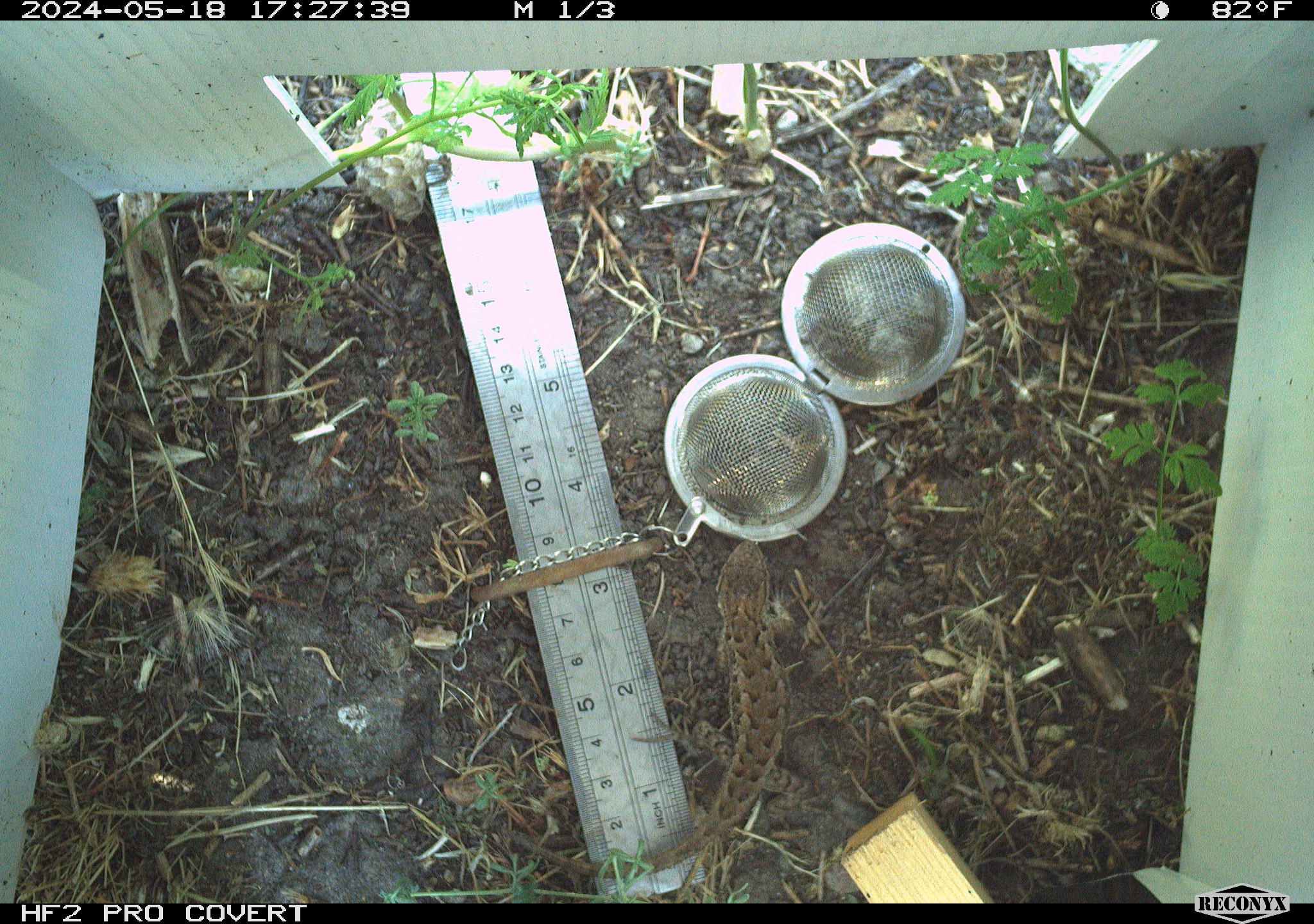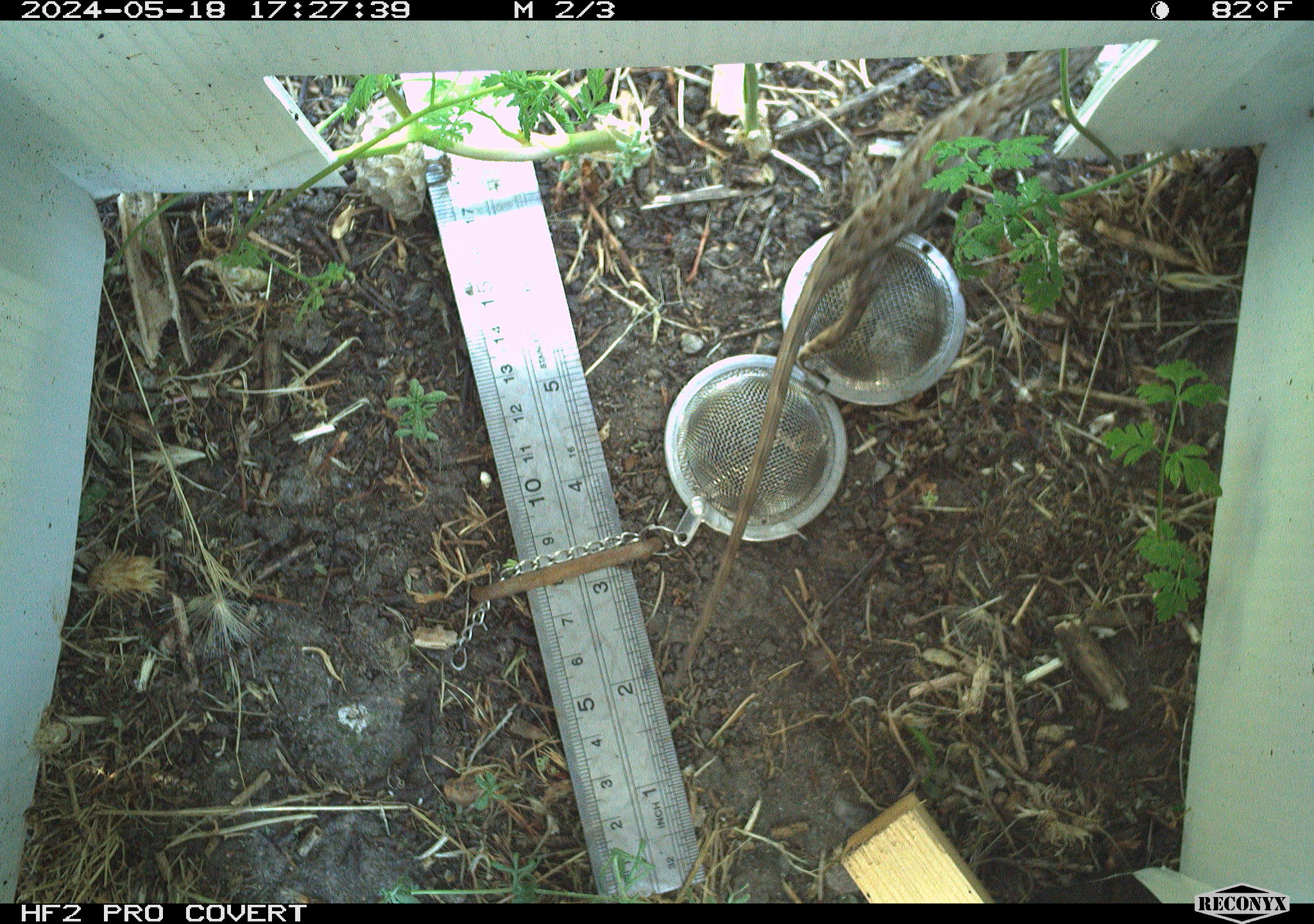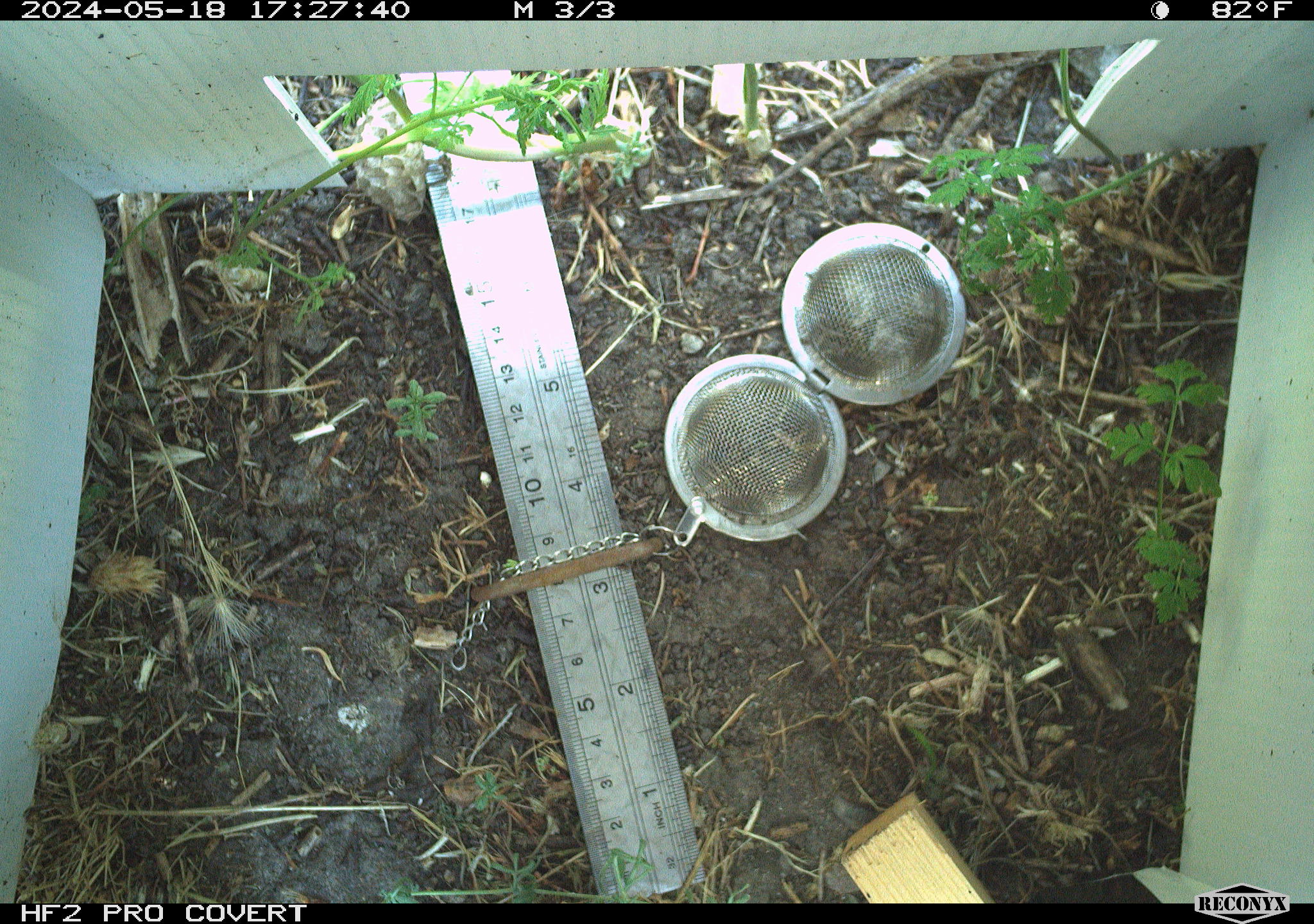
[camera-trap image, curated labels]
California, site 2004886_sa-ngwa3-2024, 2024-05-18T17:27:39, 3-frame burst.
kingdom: Animalia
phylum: Chordata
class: Reptilia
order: Squamata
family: Phrynosomatidae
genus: Sceloporus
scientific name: Sceloporus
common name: spiny lizards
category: sceloporus species